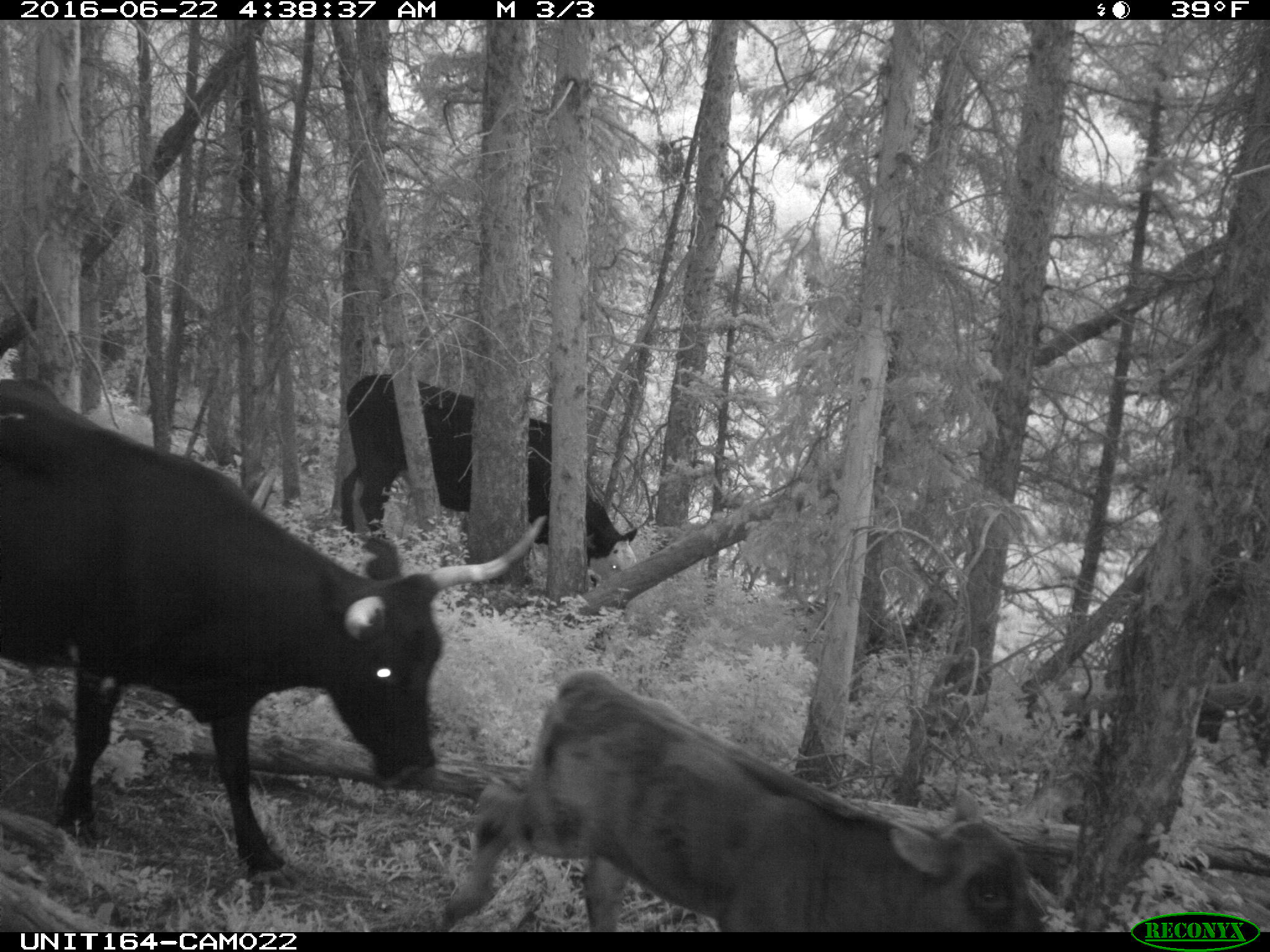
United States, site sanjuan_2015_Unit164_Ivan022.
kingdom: Animalia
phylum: Chordata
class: Mammalia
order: Artiodactyla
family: Bovidae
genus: Bos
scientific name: Bos taurus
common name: domestic cow